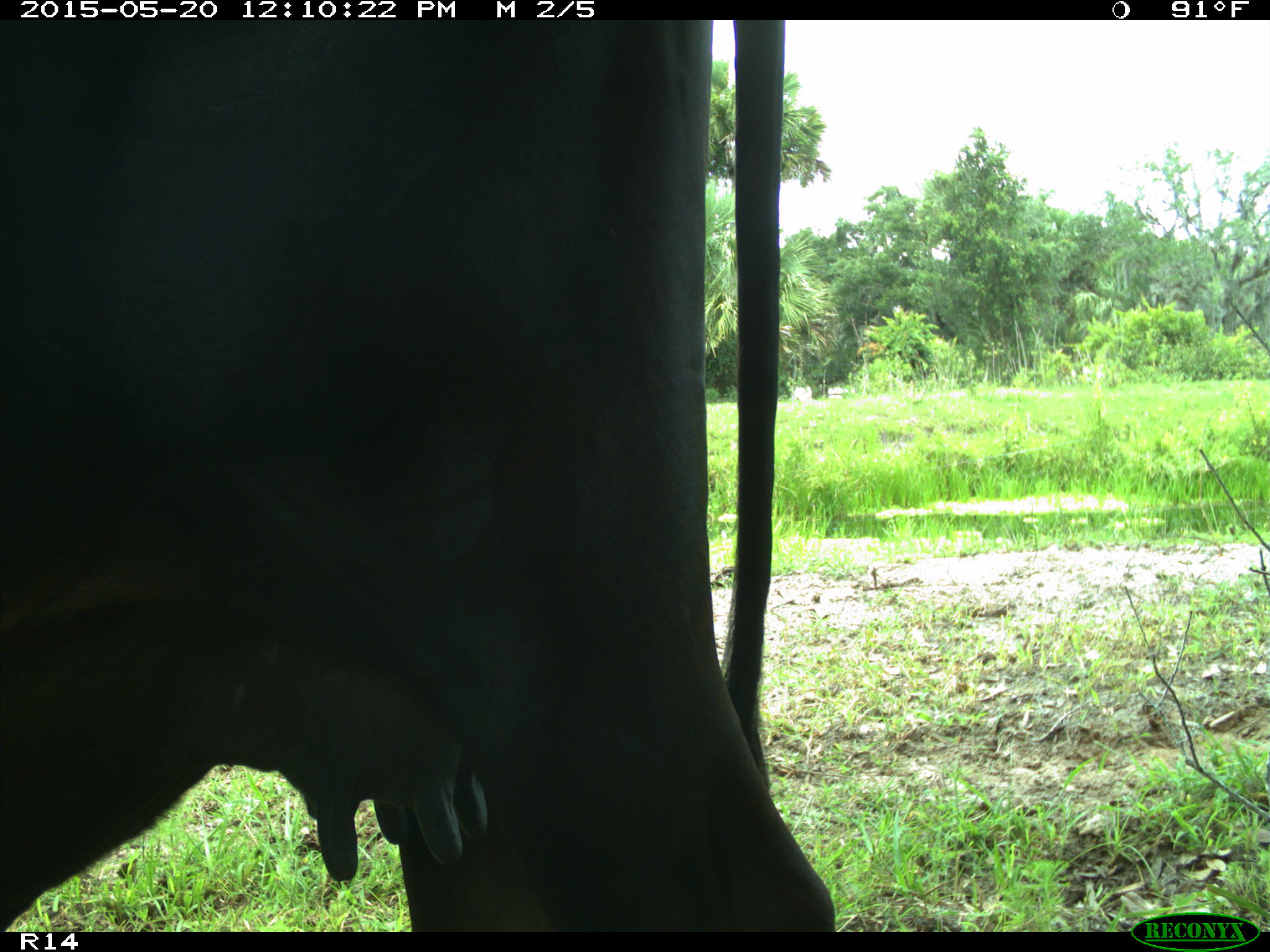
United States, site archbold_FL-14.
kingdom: Animalia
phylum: Chordata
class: Mammalia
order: Artiodactyla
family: Bovidae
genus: Bos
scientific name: Bos taurus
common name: domestic cow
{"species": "Bos taurus (domestic cow)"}